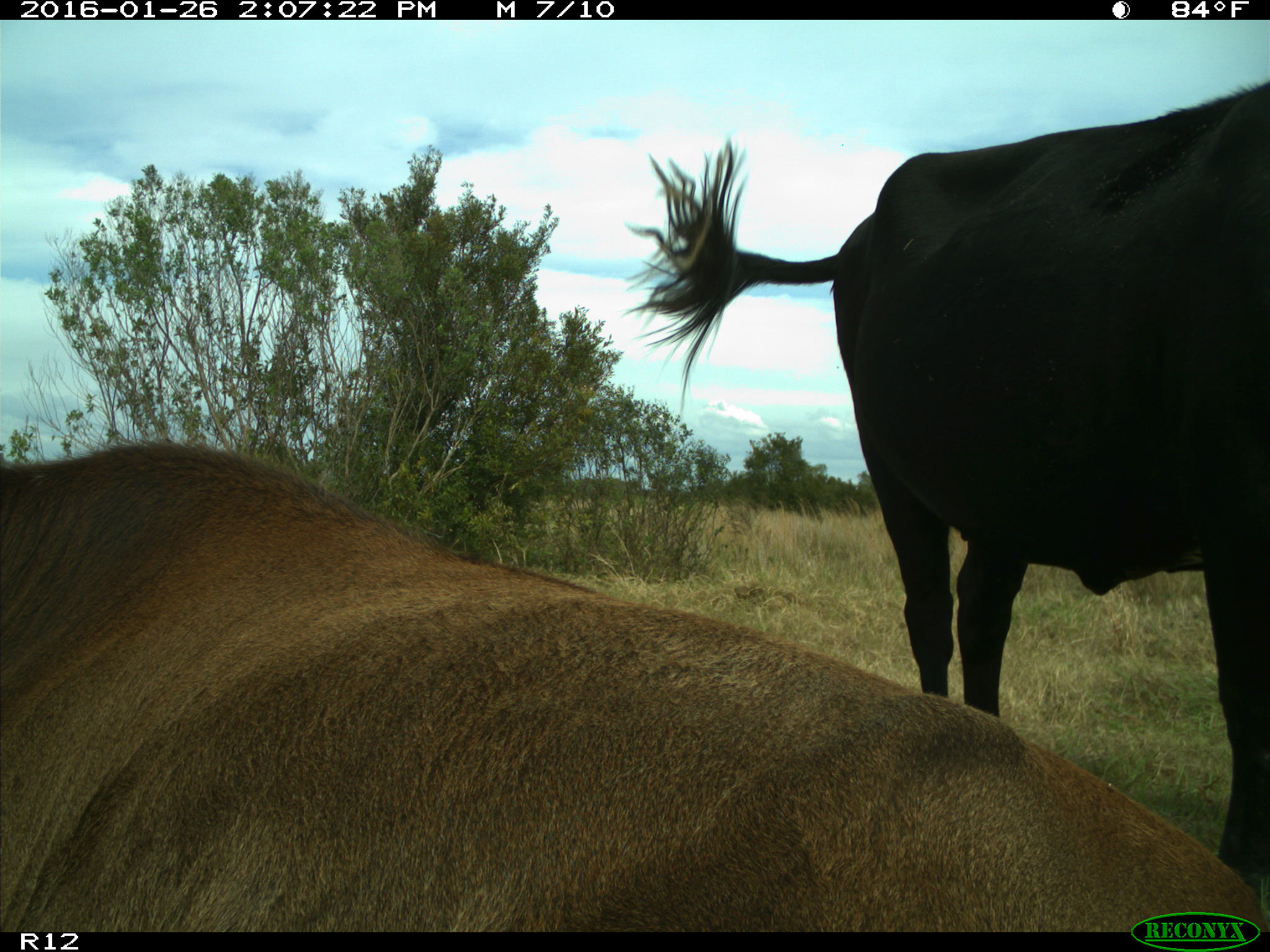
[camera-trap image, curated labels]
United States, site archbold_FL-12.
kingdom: Animalia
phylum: Chordata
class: Mammalia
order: Artiodactyla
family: Bovidae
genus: Bos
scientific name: Bos taurus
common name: domestic cow